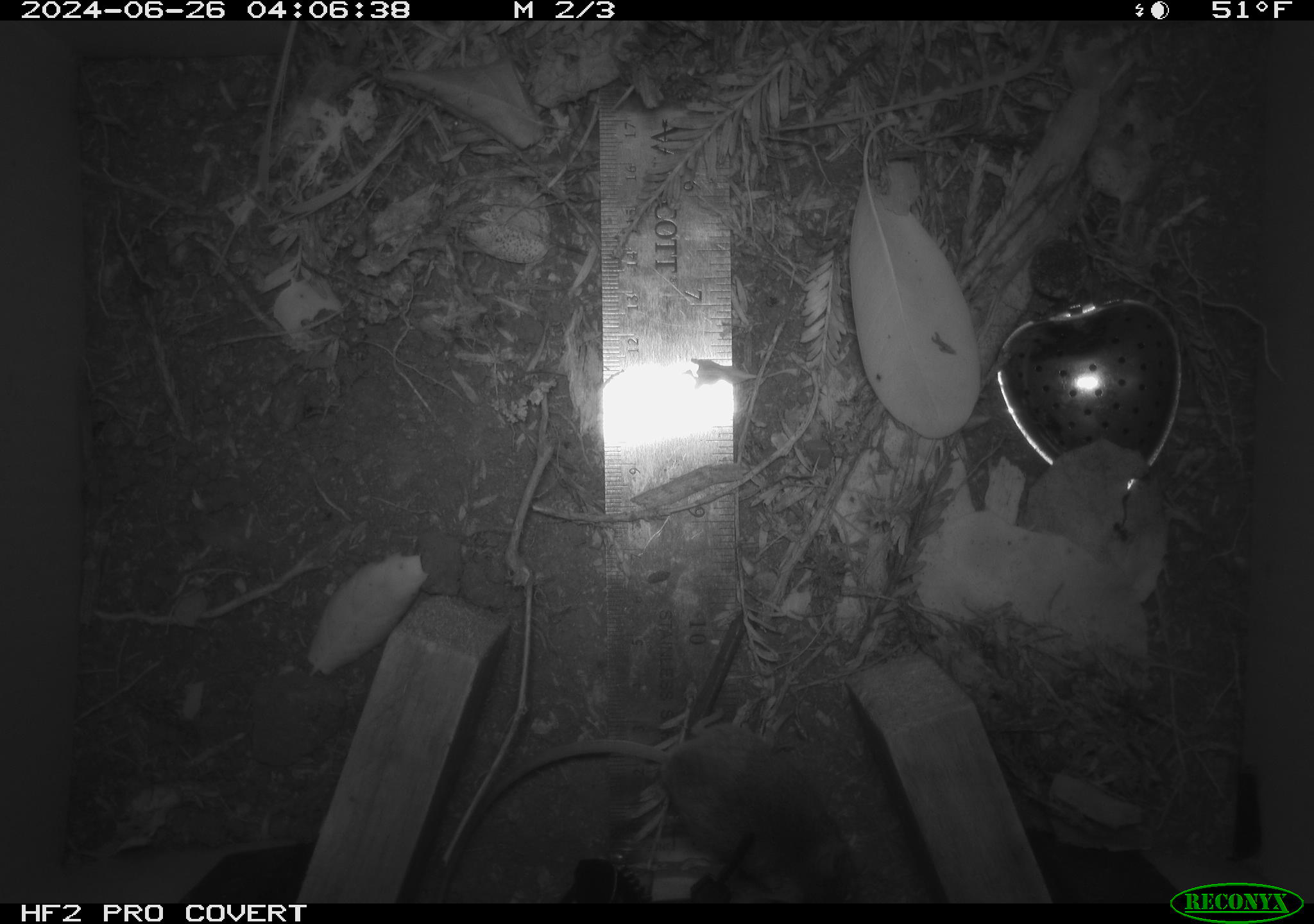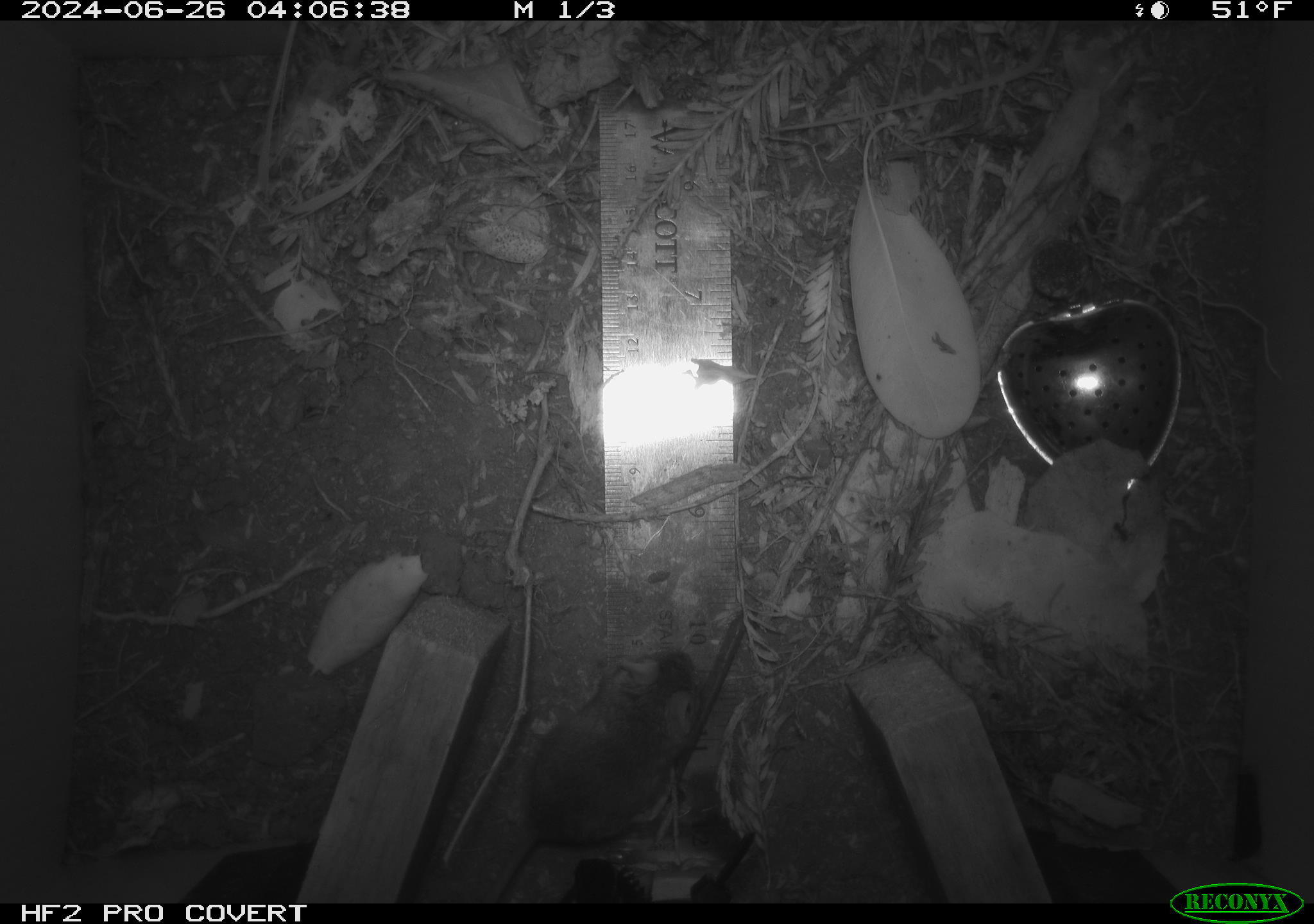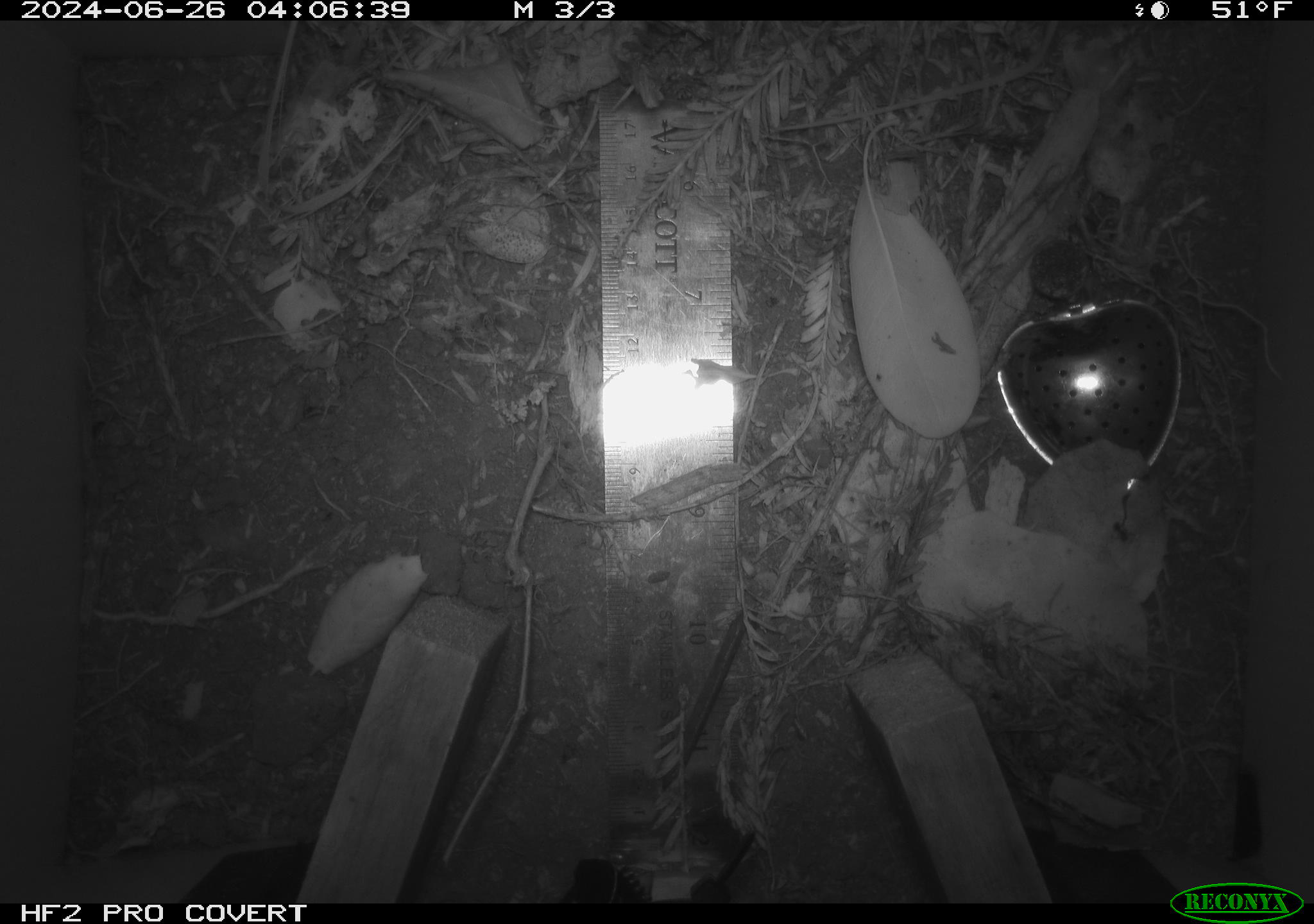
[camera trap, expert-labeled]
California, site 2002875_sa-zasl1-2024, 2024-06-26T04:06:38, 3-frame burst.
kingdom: Animalia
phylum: Chordata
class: Mammalia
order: Rodentia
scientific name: Rodentia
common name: mouse species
Mouse species (Rodentia).